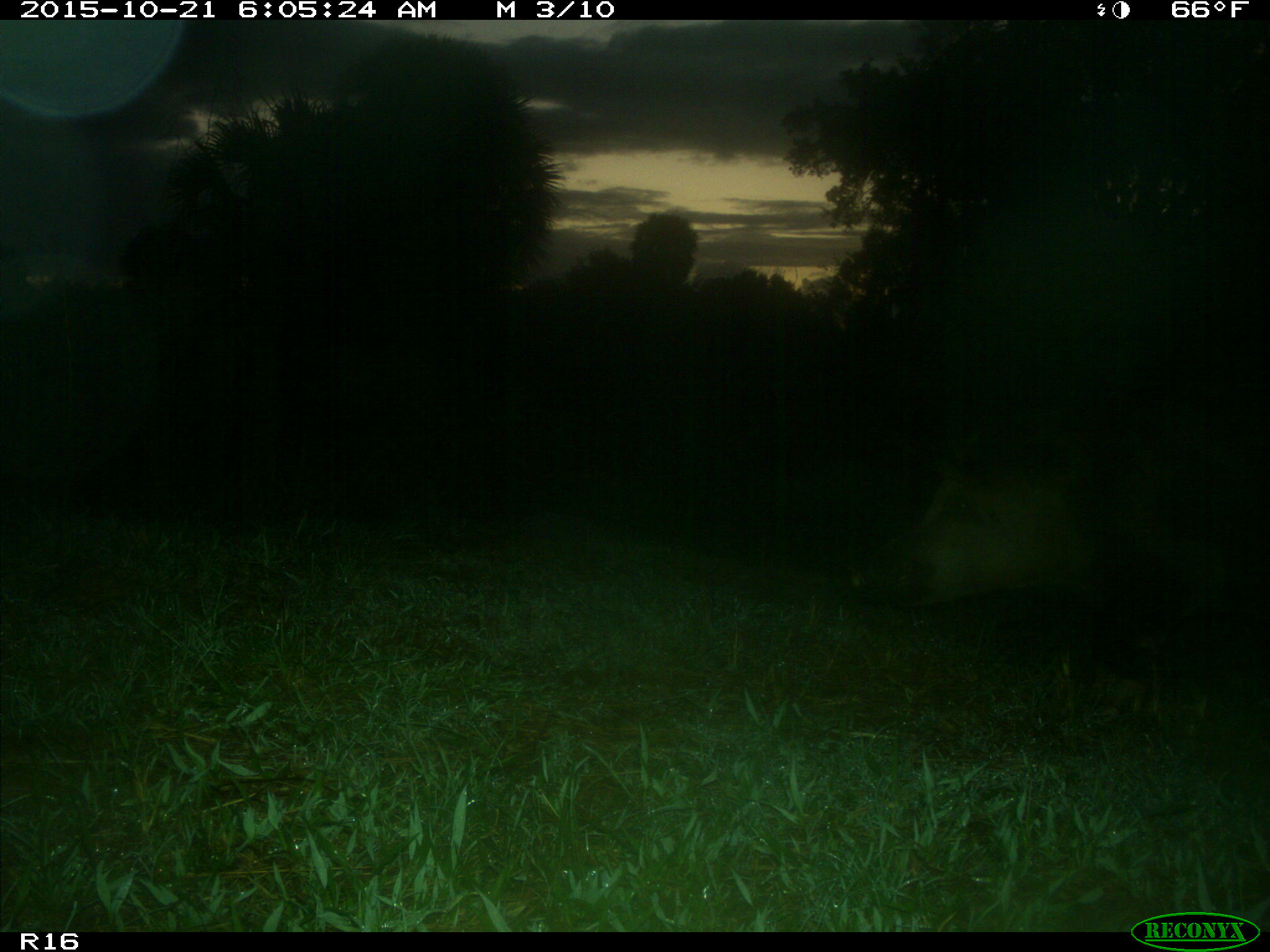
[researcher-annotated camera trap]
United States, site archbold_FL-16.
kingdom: Animalia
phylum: Chordata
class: Mammalia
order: Artiodactyla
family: Suidae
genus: Sus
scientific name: Sus scrofa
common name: wild boar